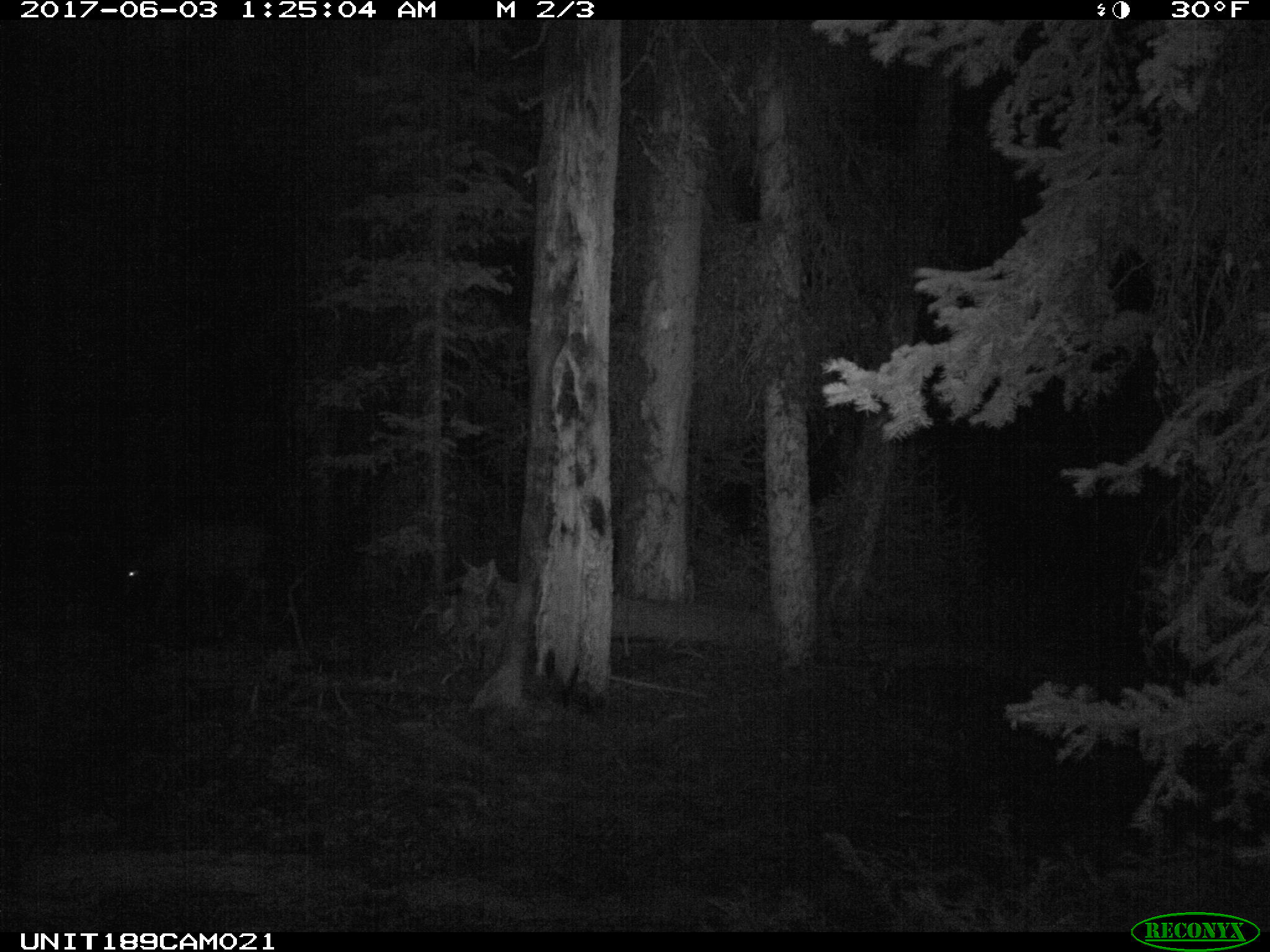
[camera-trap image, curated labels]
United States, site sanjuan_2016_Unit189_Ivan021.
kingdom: Animalia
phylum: Chordata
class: Mammalia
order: Artiodactyla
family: Cervidae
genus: Odocoileus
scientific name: Odocoileus hemionus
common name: mule deer